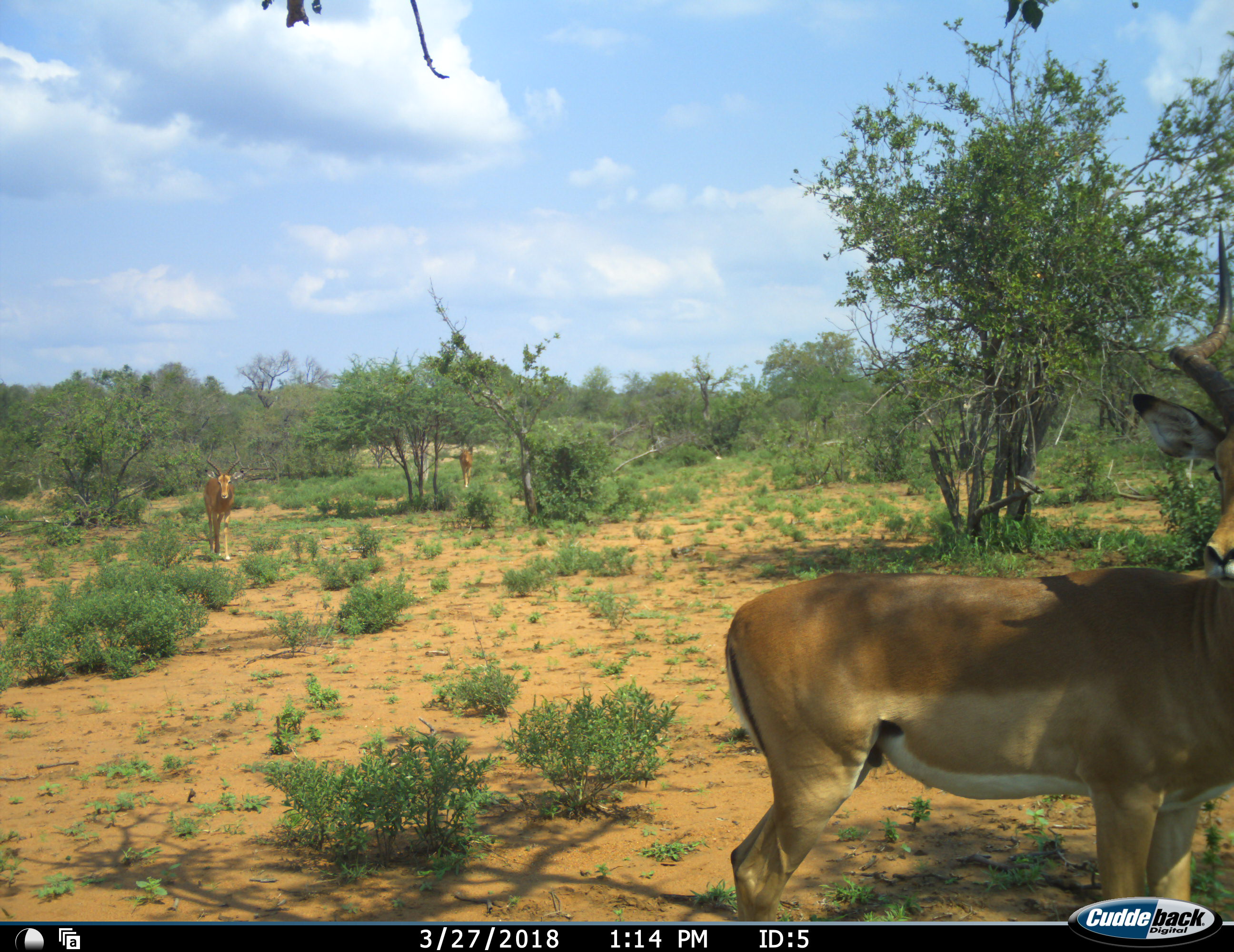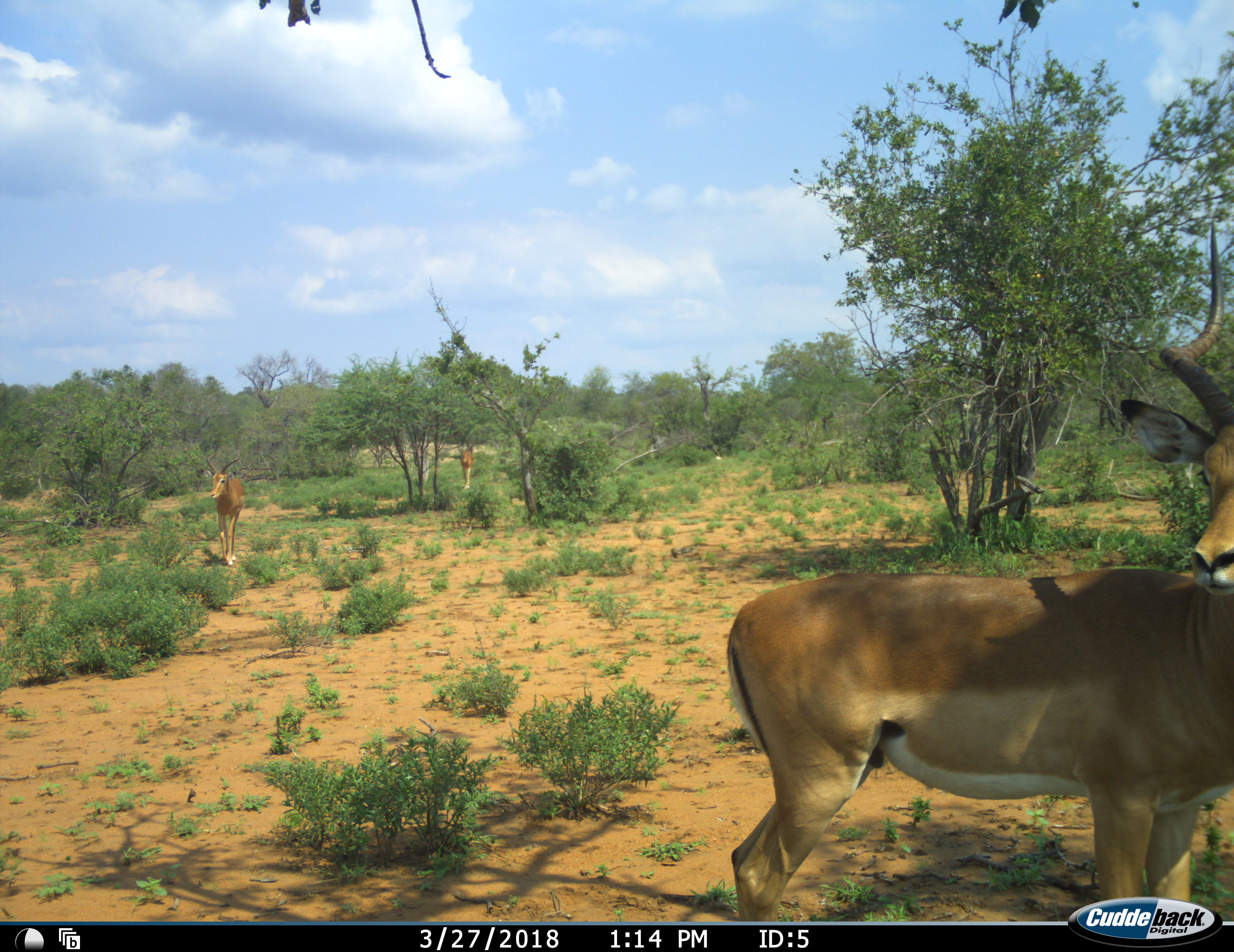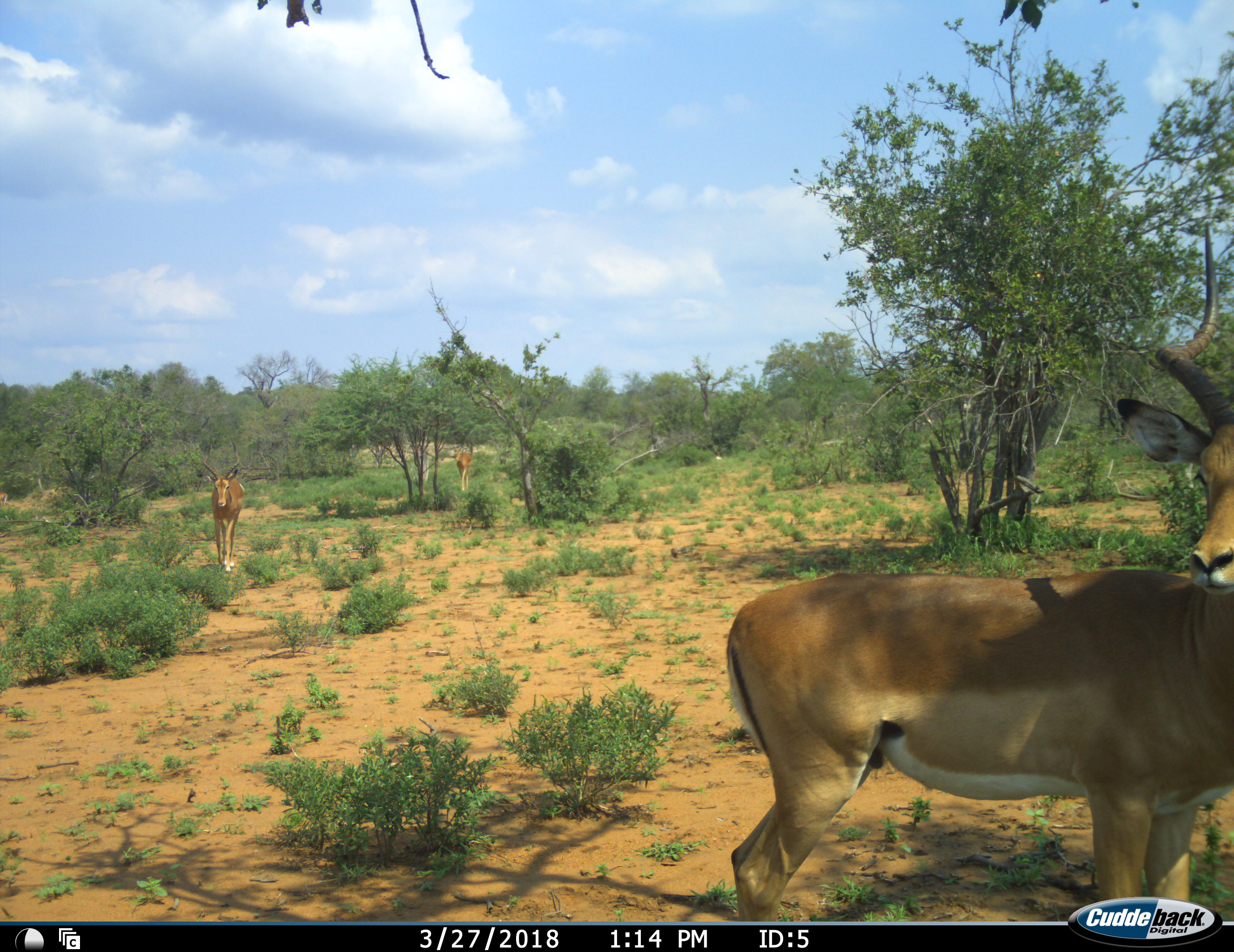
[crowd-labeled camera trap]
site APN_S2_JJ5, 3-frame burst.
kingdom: Animalia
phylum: Chordata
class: Mammalia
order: Artiodactyla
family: Bovidae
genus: Aepyceros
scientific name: Aepyceros melampus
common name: impala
Impala (Aepyceros melampus), count 3. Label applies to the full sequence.